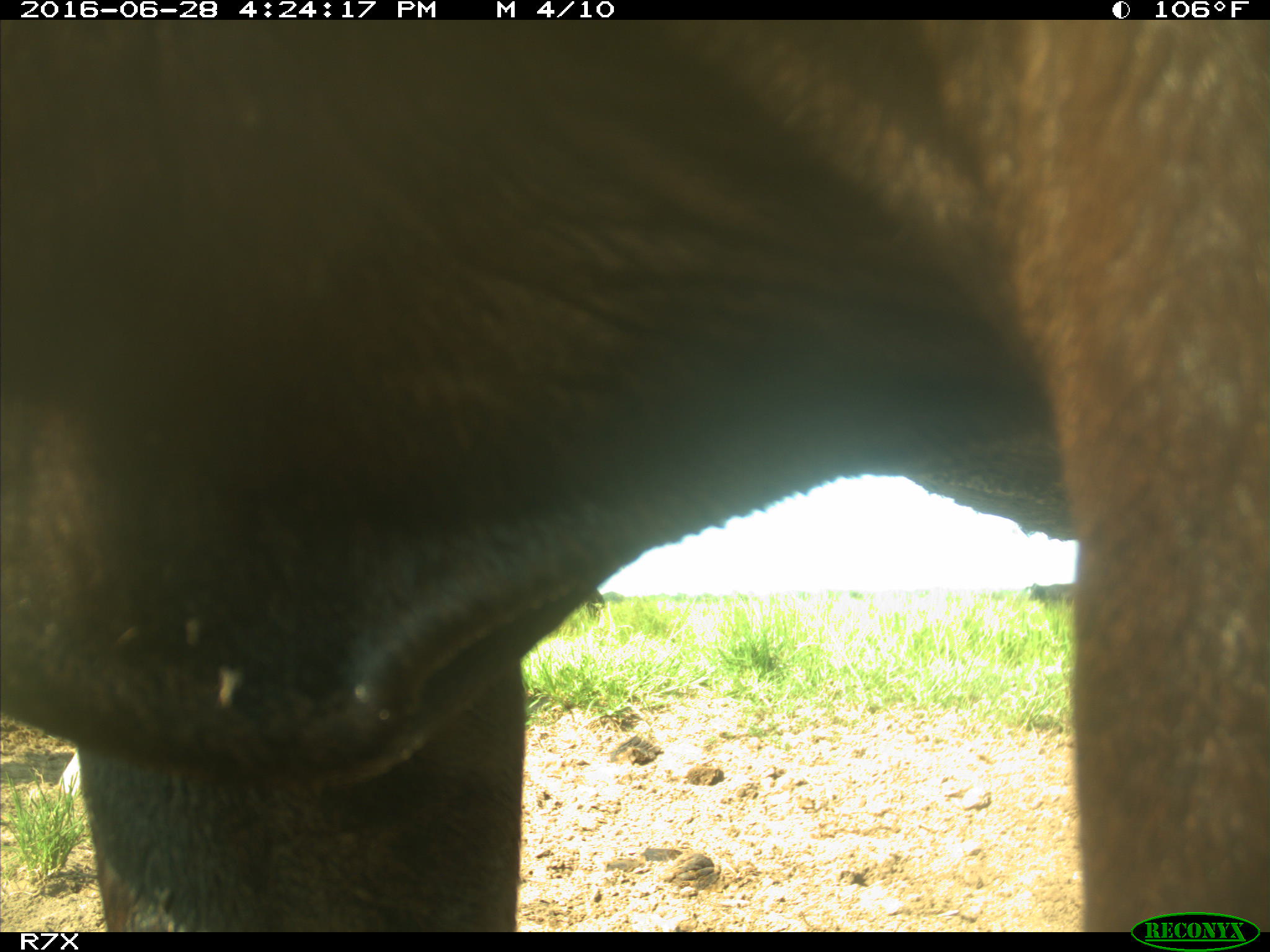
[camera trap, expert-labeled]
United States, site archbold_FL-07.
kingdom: Animalia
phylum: Chordata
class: Mammalia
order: Artiodactyla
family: Bovidae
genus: Bos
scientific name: Bos taurus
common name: domestic cow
Bos taurus (domestic cow).